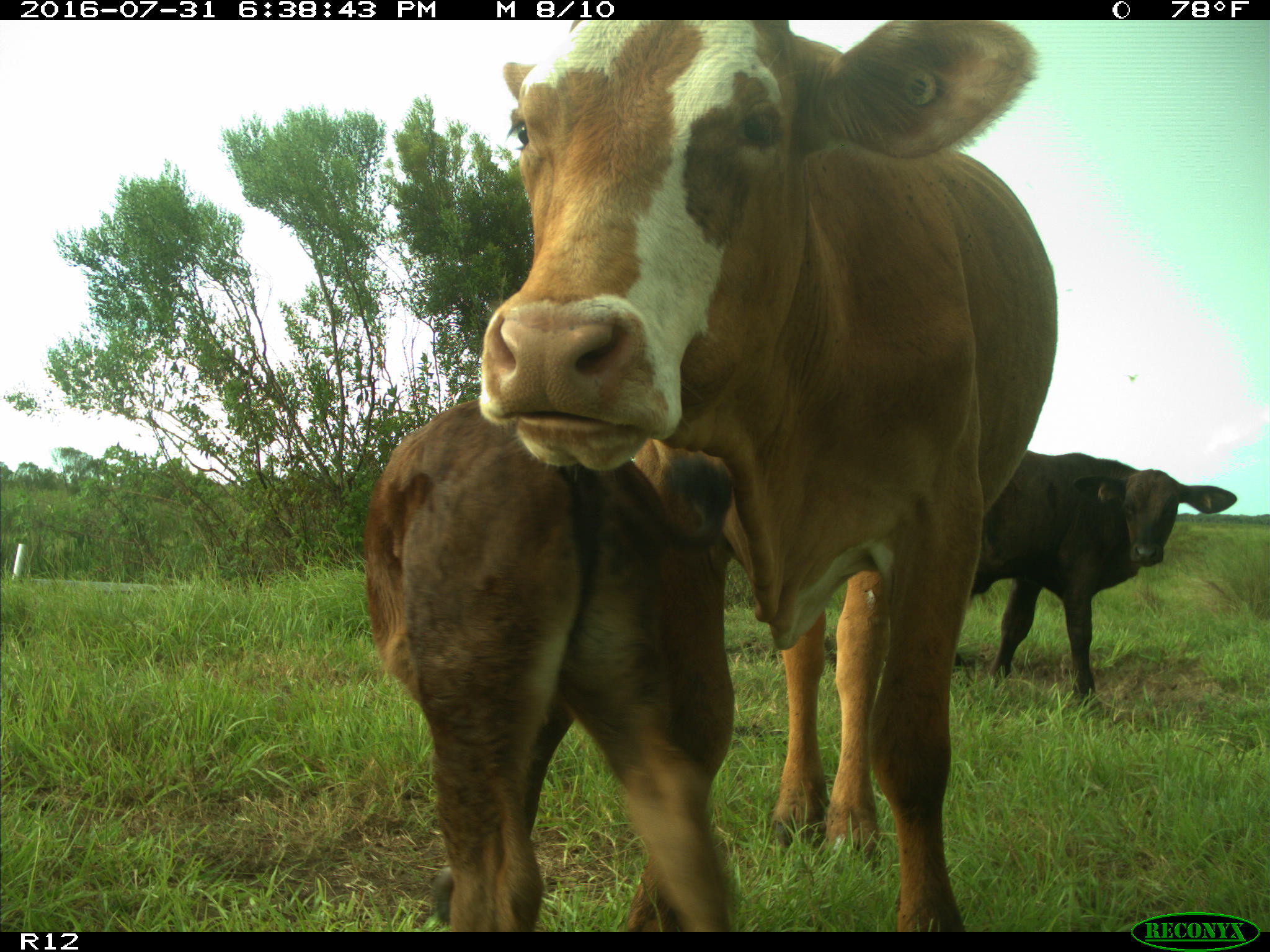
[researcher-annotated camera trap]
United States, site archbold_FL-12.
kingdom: Animalia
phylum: Chordata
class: Mammalia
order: Artiodactyla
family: Bovidae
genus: Bos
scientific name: Bos taurus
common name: domestic cow